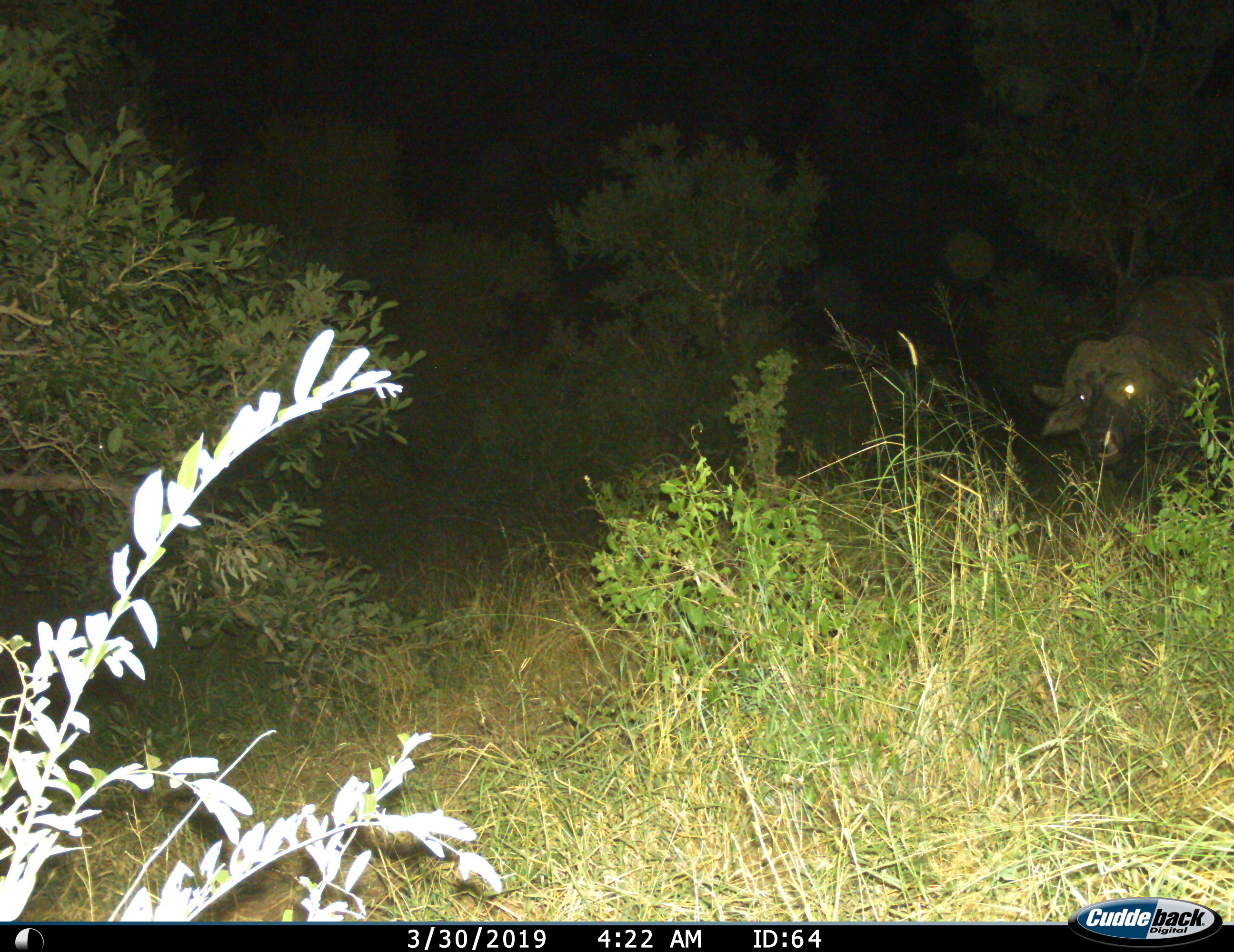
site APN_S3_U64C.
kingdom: Animalia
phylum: Chordata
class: Mammalia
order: Artiodactyla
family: Bovidae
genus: Syncerus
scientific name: Syncerus caffer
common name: african buffalo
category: buffalo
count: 1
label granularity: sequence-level